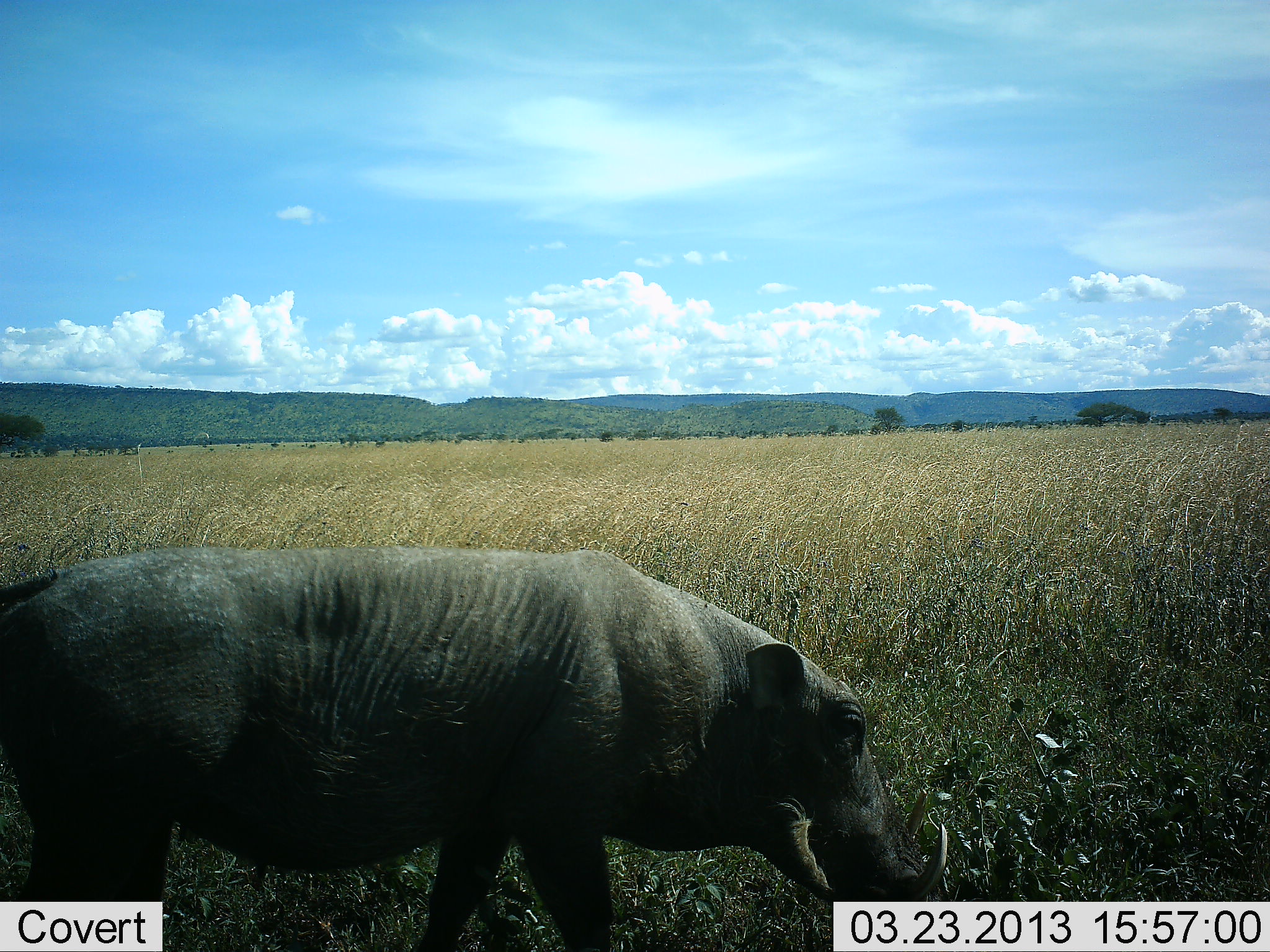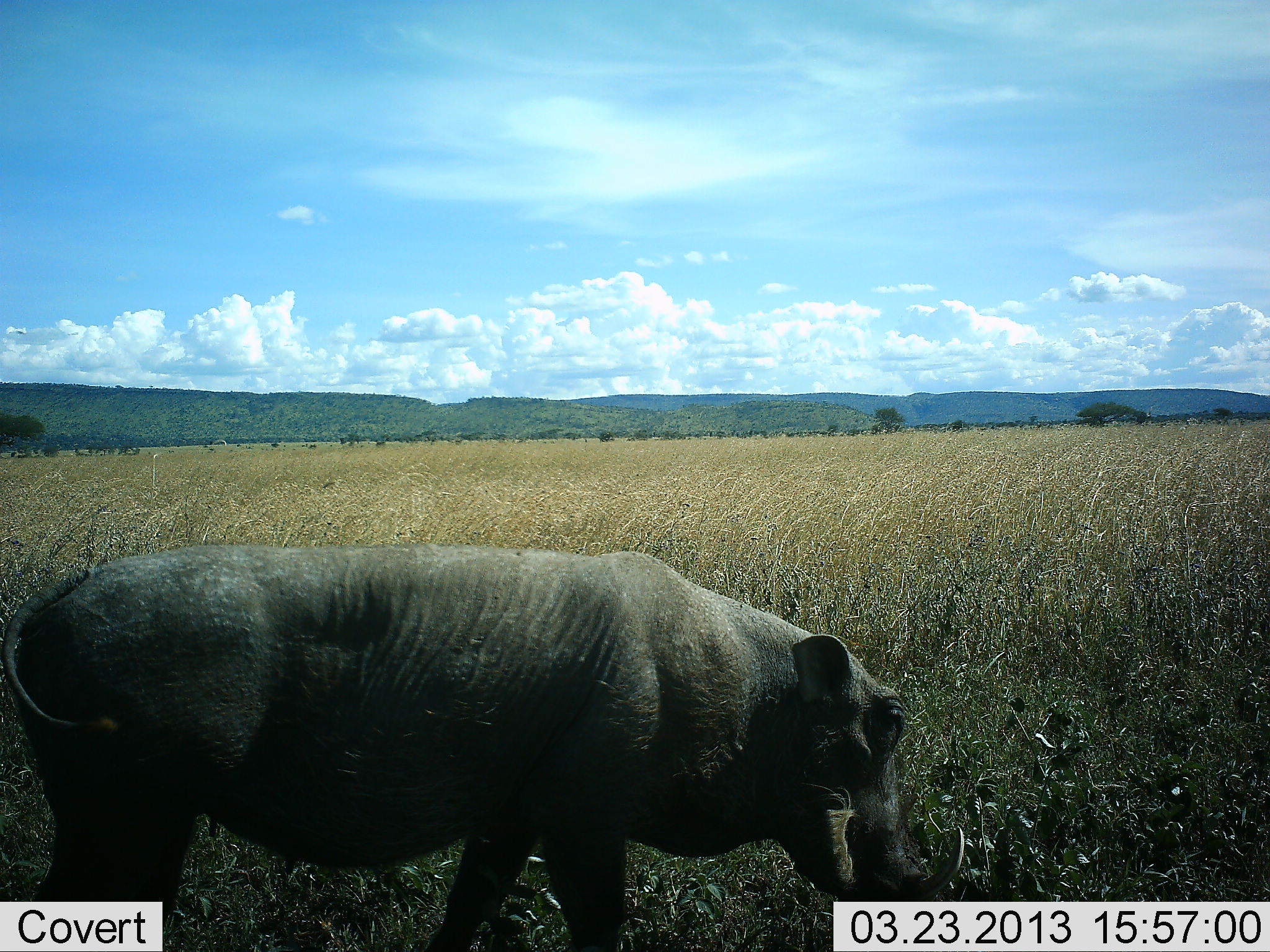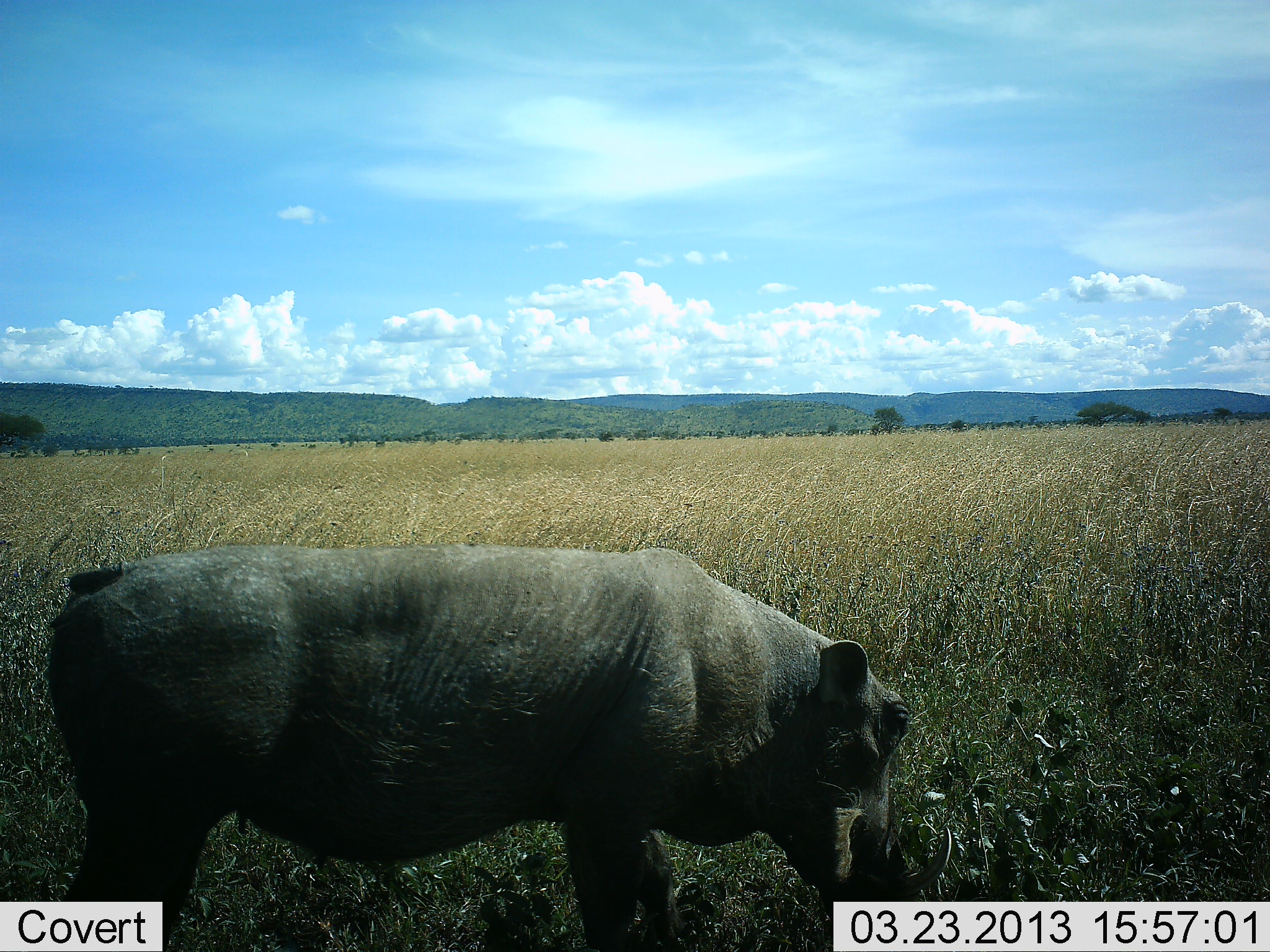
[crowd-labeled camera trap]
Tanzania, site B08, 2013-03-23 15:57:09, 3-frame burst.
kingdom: Animalia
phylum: Chordata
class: Mammalia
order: Artiodactyla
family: Suidae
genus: Phacochoerus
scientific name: Phacochoerus africanus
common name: warthog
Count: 1.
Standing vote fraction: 46%.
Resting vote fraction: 0%.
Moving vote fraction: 23%.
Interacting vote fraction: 0%.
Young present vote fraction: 0%.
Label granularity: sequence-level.